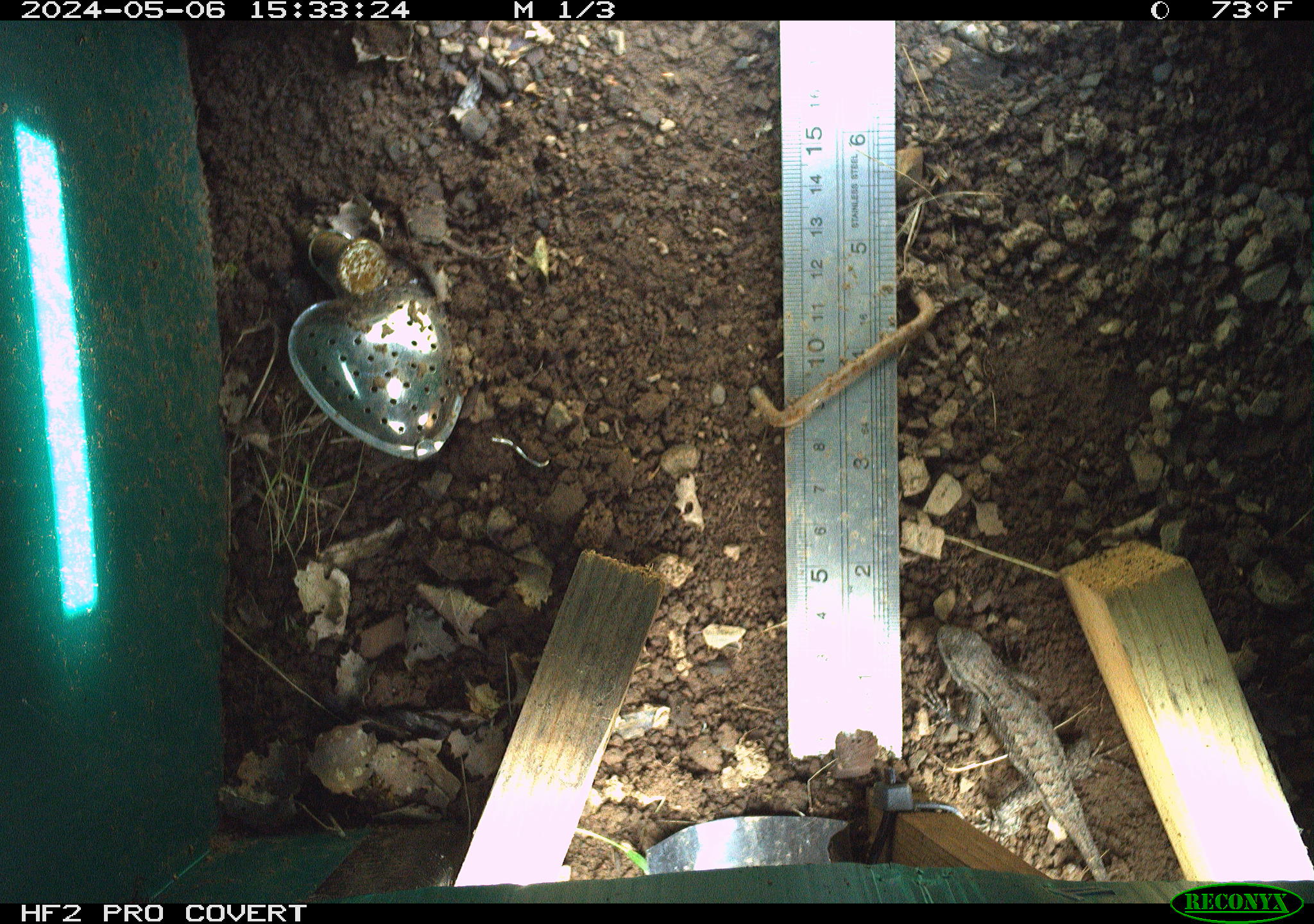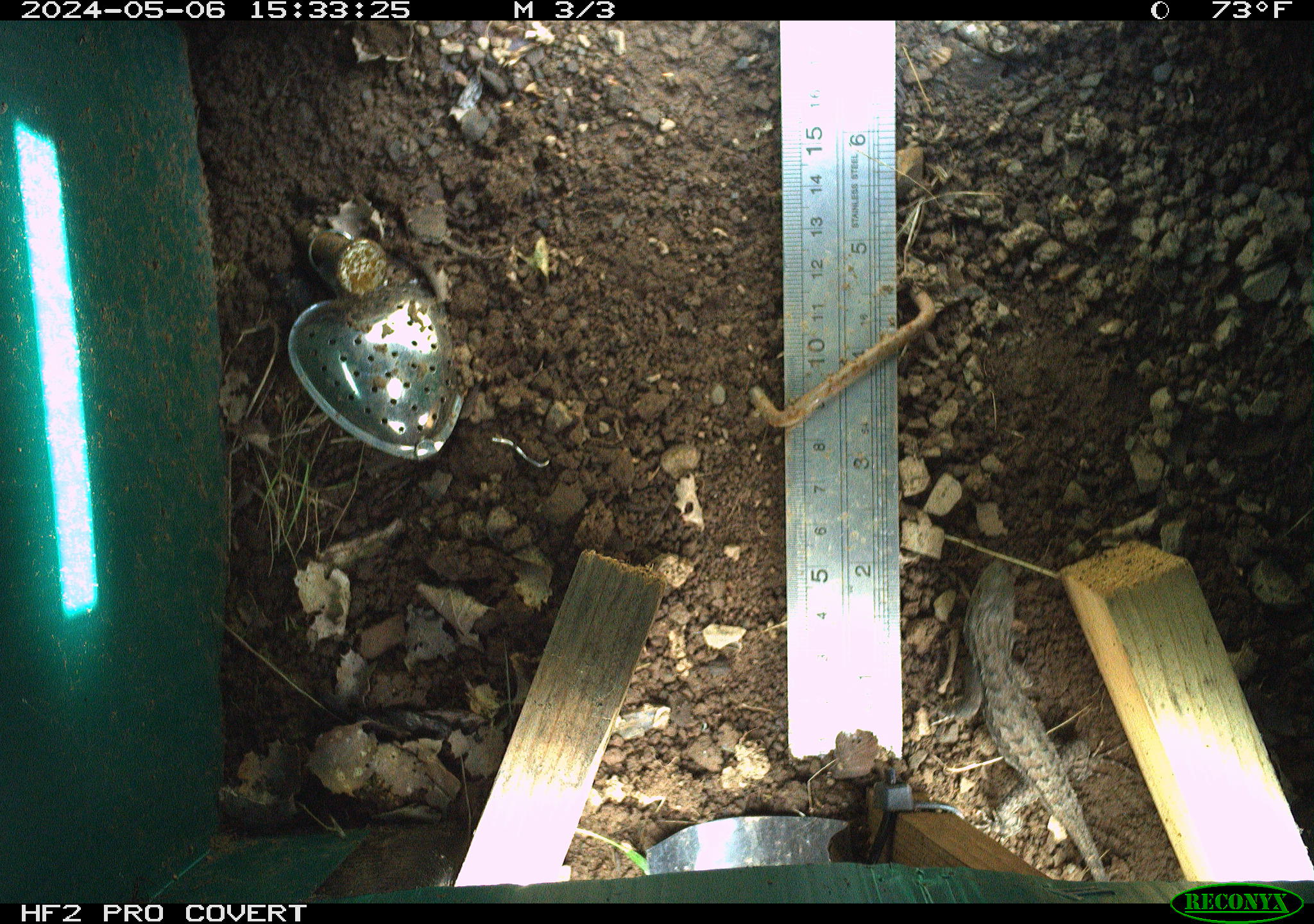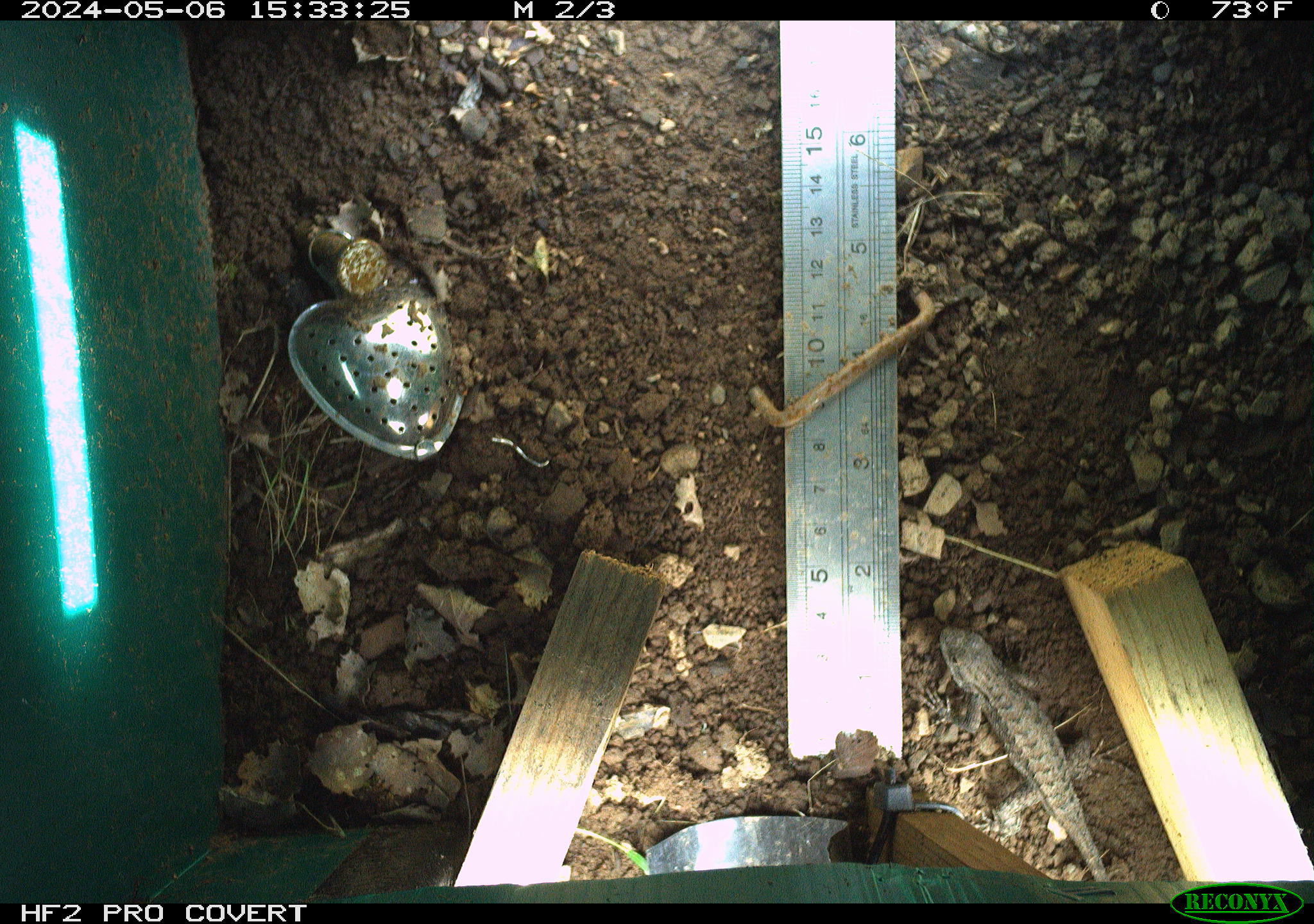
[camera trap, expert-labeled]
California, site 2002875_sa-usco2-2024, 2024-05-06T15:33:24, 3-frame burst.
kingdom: Animalia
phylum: Chordata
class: Reptilia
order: Squamata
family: Phrynosomatidae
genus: Sceloporus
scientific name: Sceloporus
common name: spiny lizards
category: sceloporus species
Sceloporus species (spiny lizards) (Sceloporus).